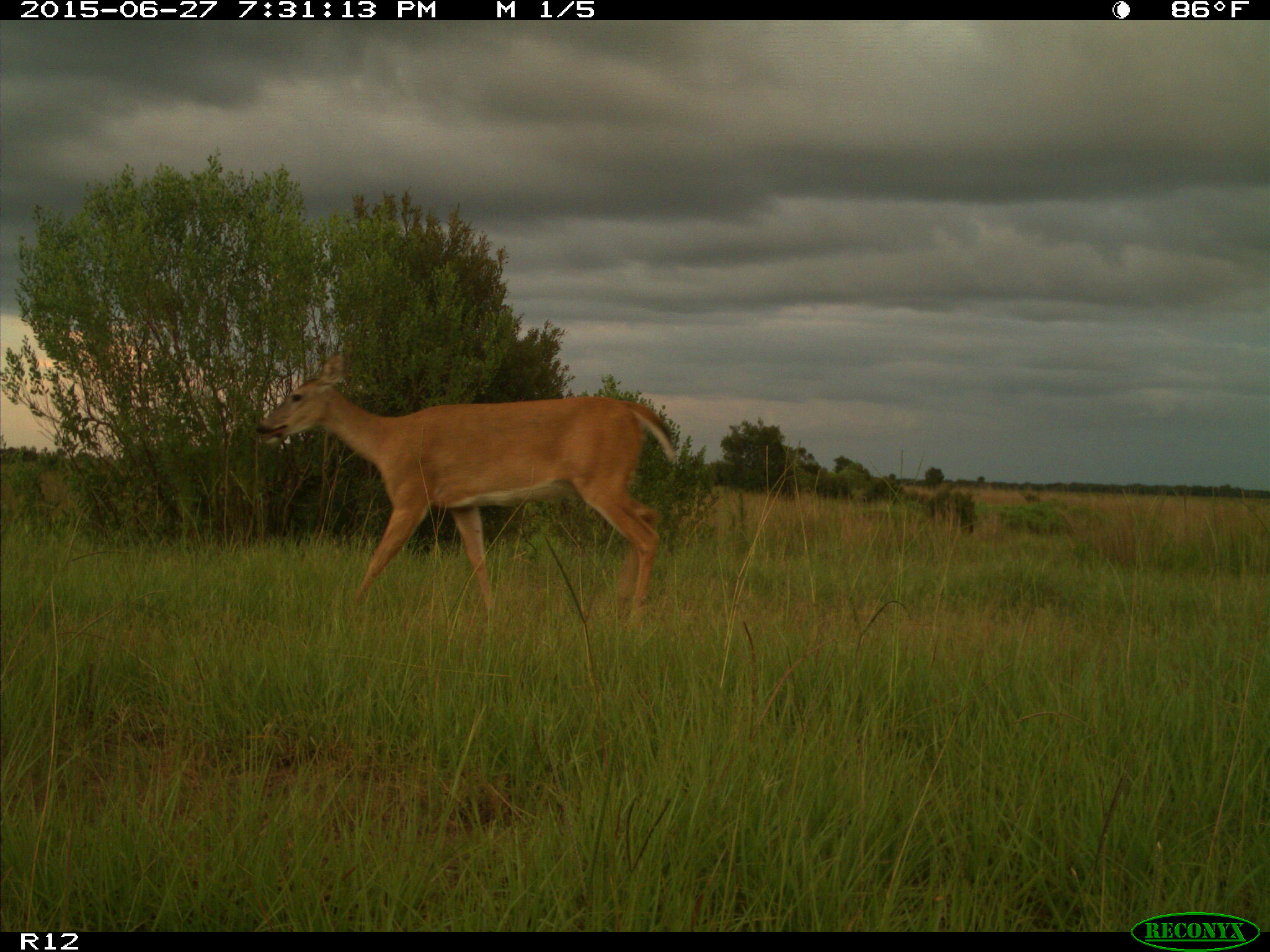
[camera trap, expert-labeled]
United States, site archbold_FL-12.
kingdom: Animalia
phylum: Chordata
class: Mammalia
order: Artiodactyla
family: Cervidae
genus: Odocoileus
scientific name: Odocoileus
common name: deer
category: unidentified deer